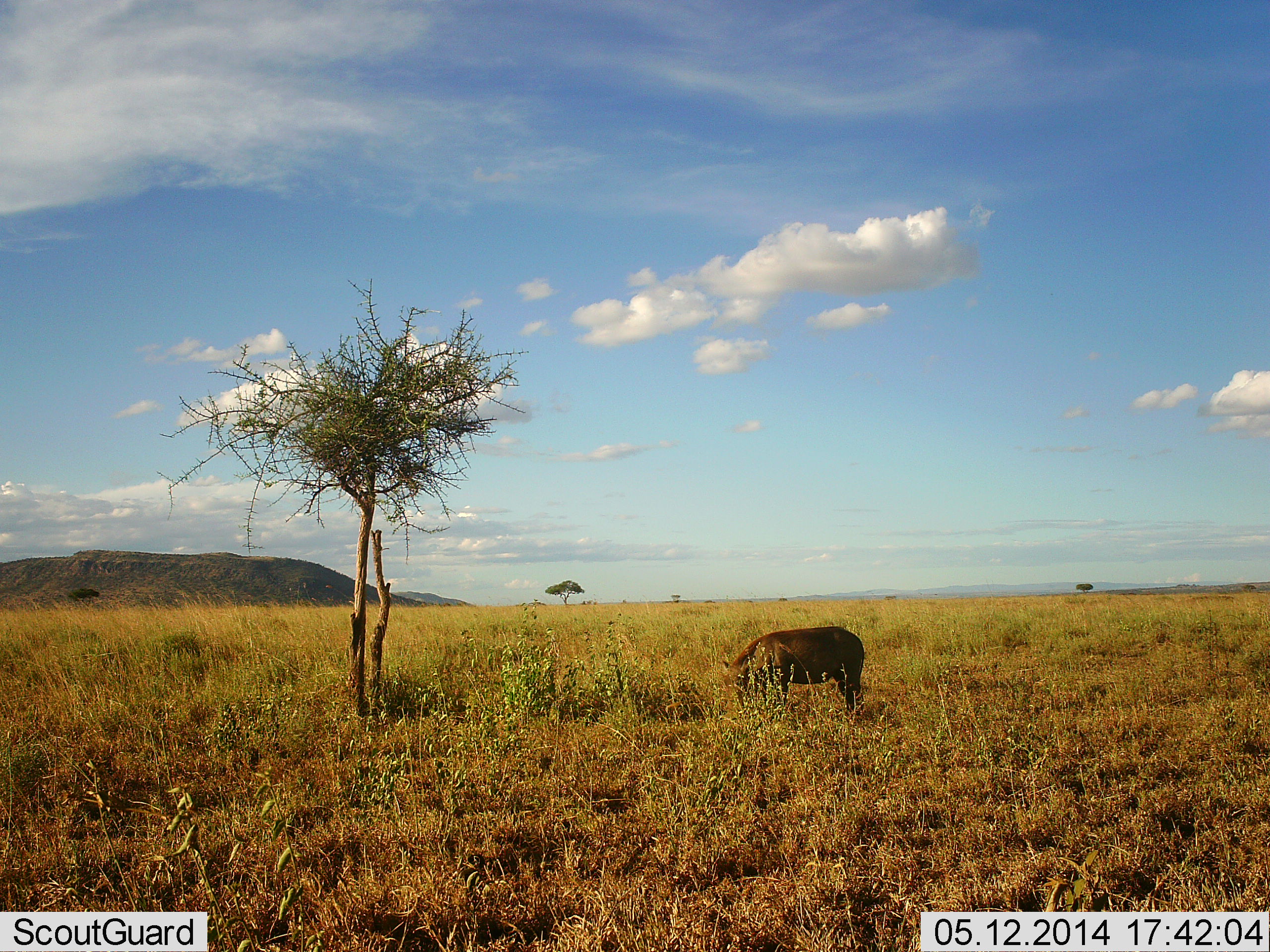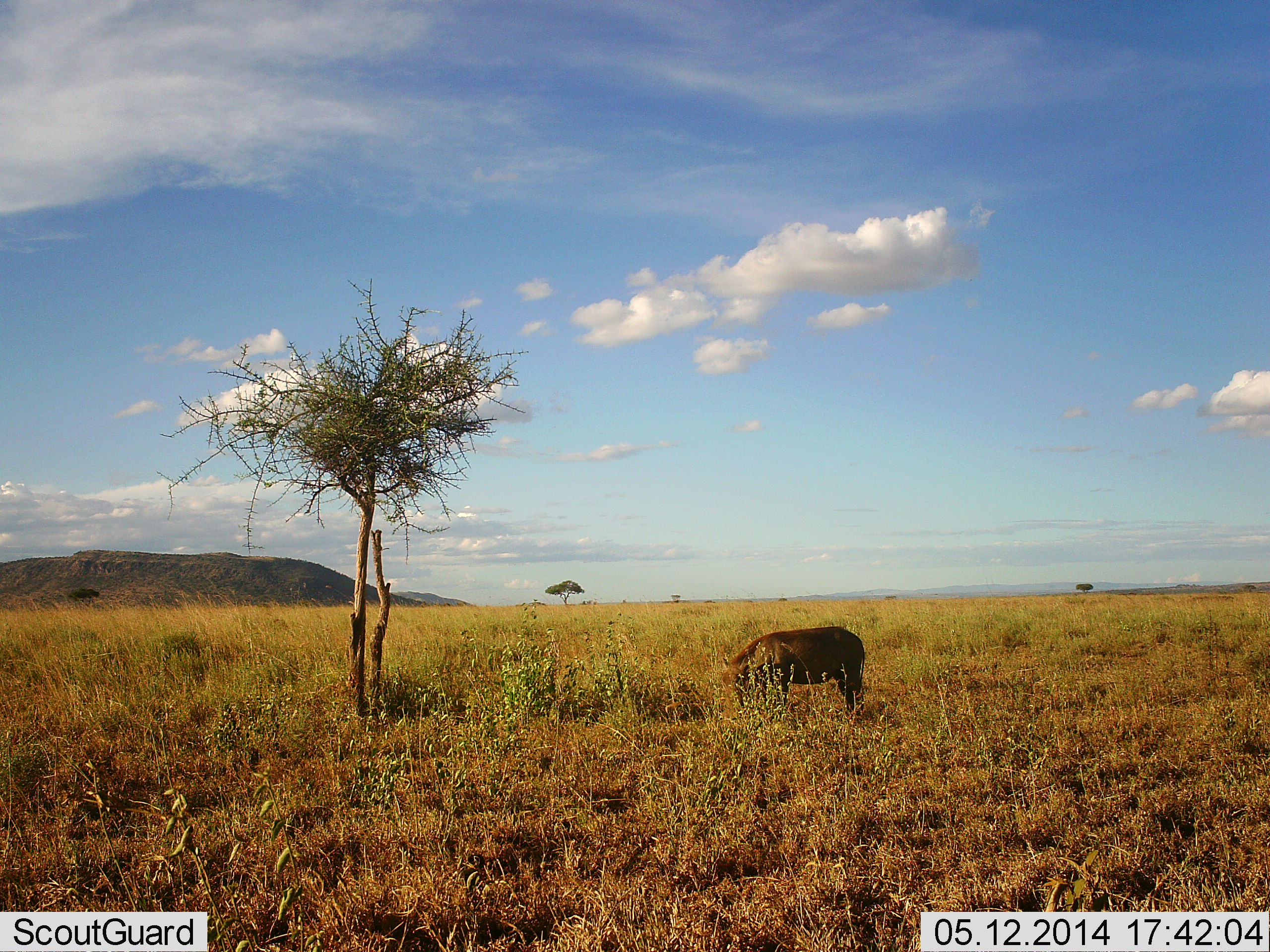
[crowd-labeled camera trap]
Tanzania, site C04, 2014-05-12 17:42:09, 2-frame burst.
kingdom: Animalia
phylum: Chordata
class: Mammalia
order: Artiodactyla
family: Suidae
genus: Phacochoerus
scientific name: Phacochoerus africanus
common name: warthog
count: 1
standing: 20%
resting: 0%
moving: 0%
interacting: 0%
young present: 0%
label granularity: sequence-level